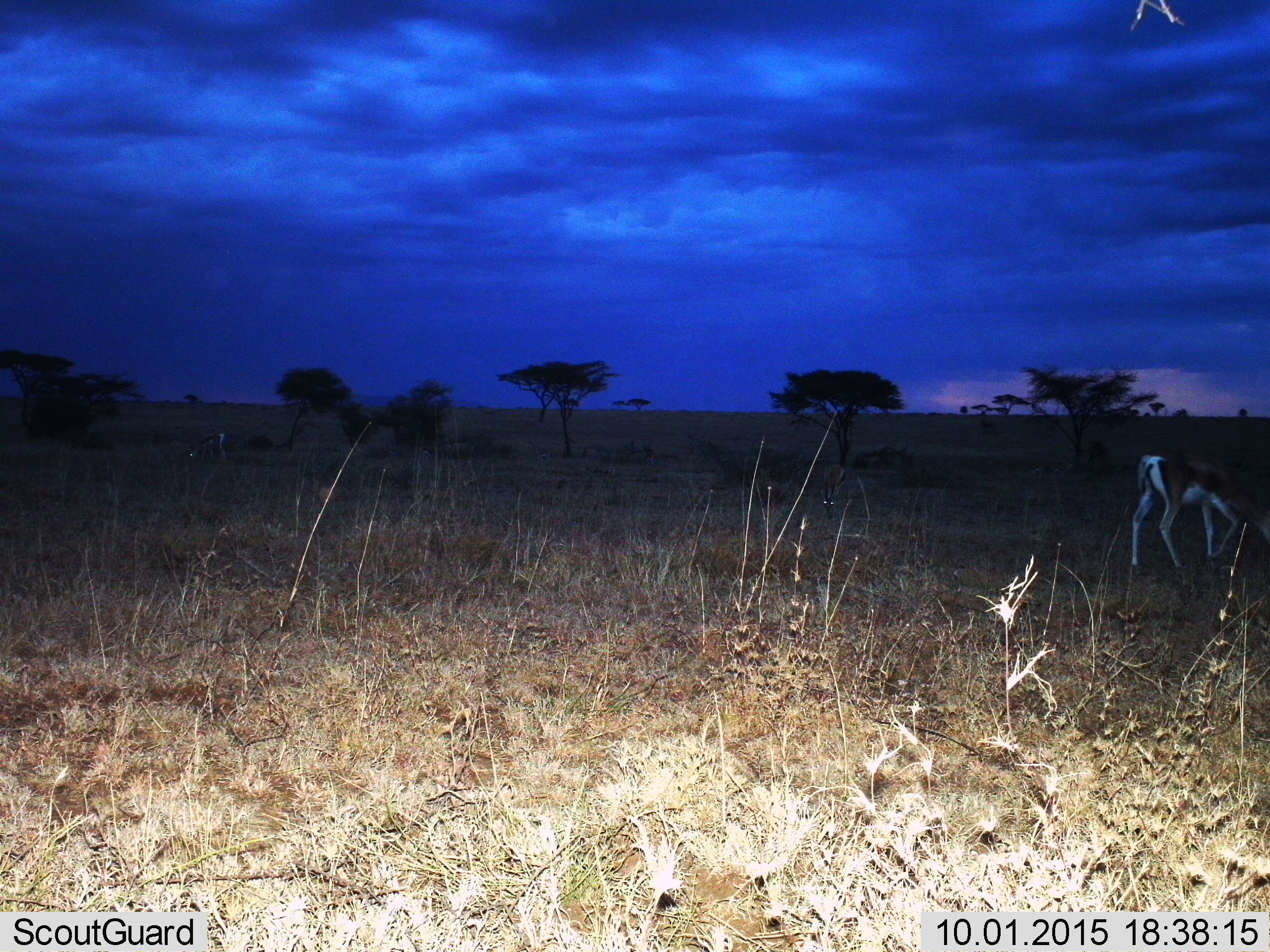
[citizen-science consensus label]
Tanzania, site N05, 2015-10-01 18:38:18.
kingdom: Animalia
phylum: Chordata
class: Mammalia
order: Artiodactyla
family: Bovidae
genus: Nanger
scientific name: Nanger granti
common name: grant's gazelle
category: gazellegrants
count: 1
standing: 0%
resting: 0%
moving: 0%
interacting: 0%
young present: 0%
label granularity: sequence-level